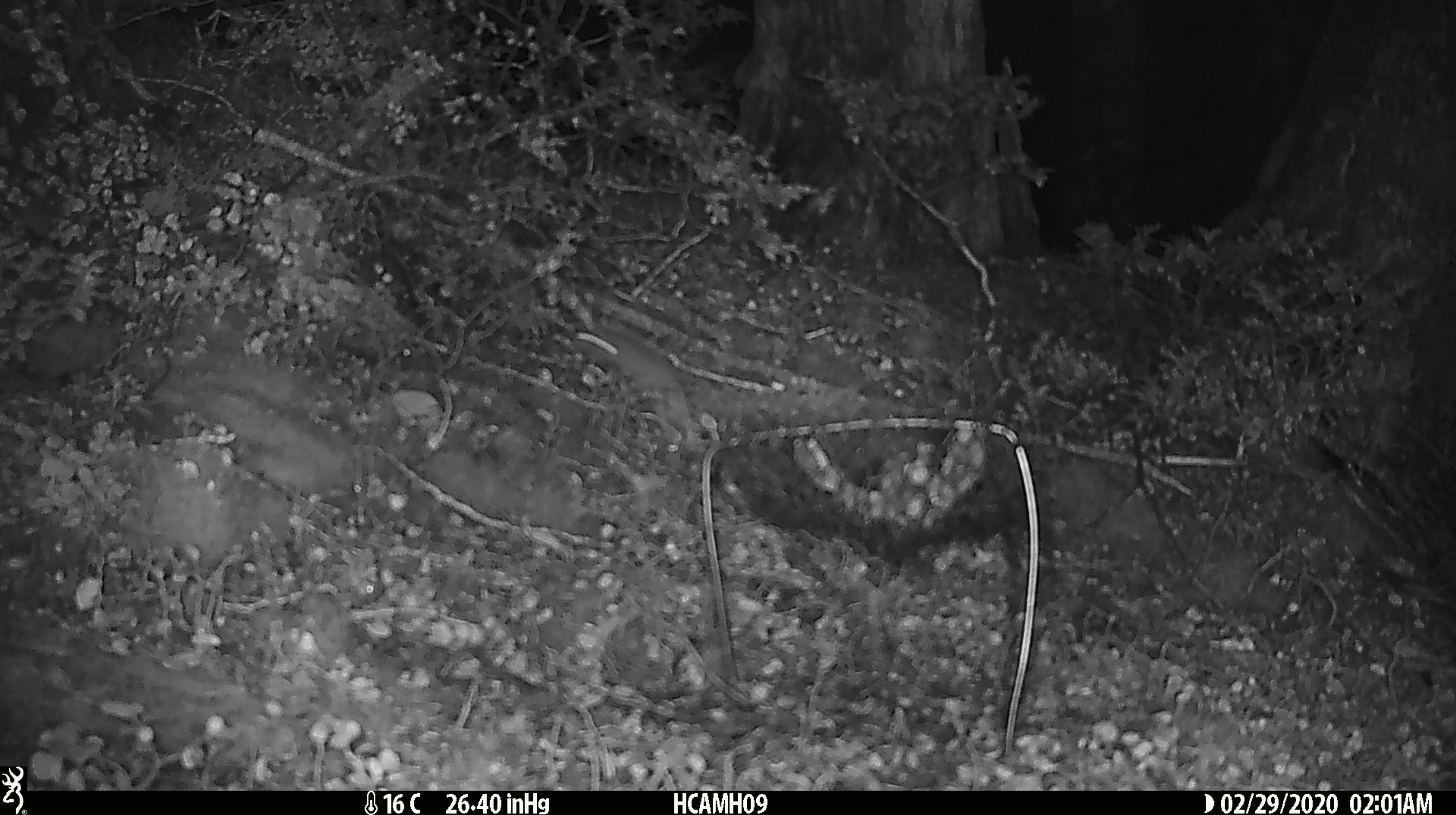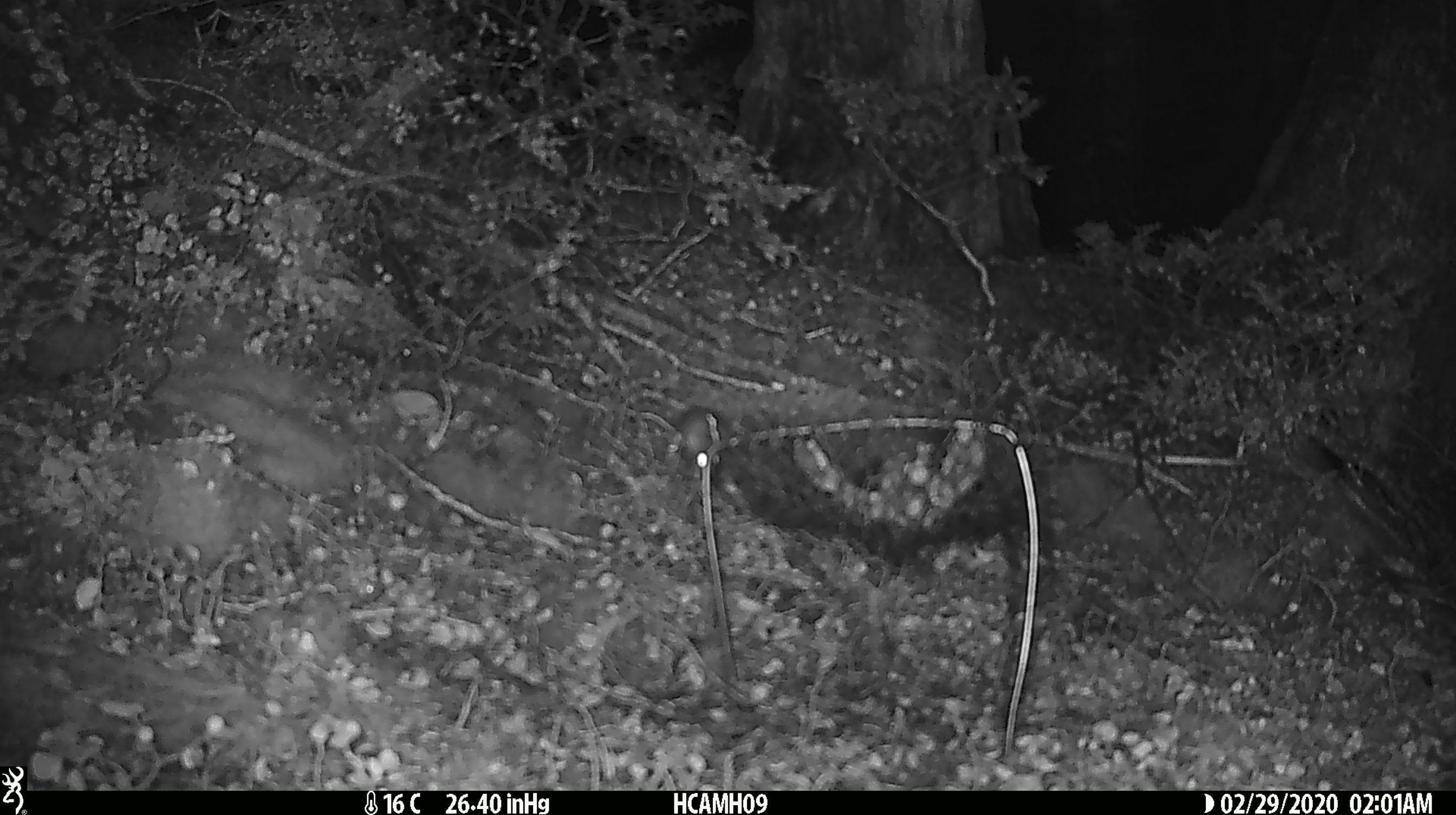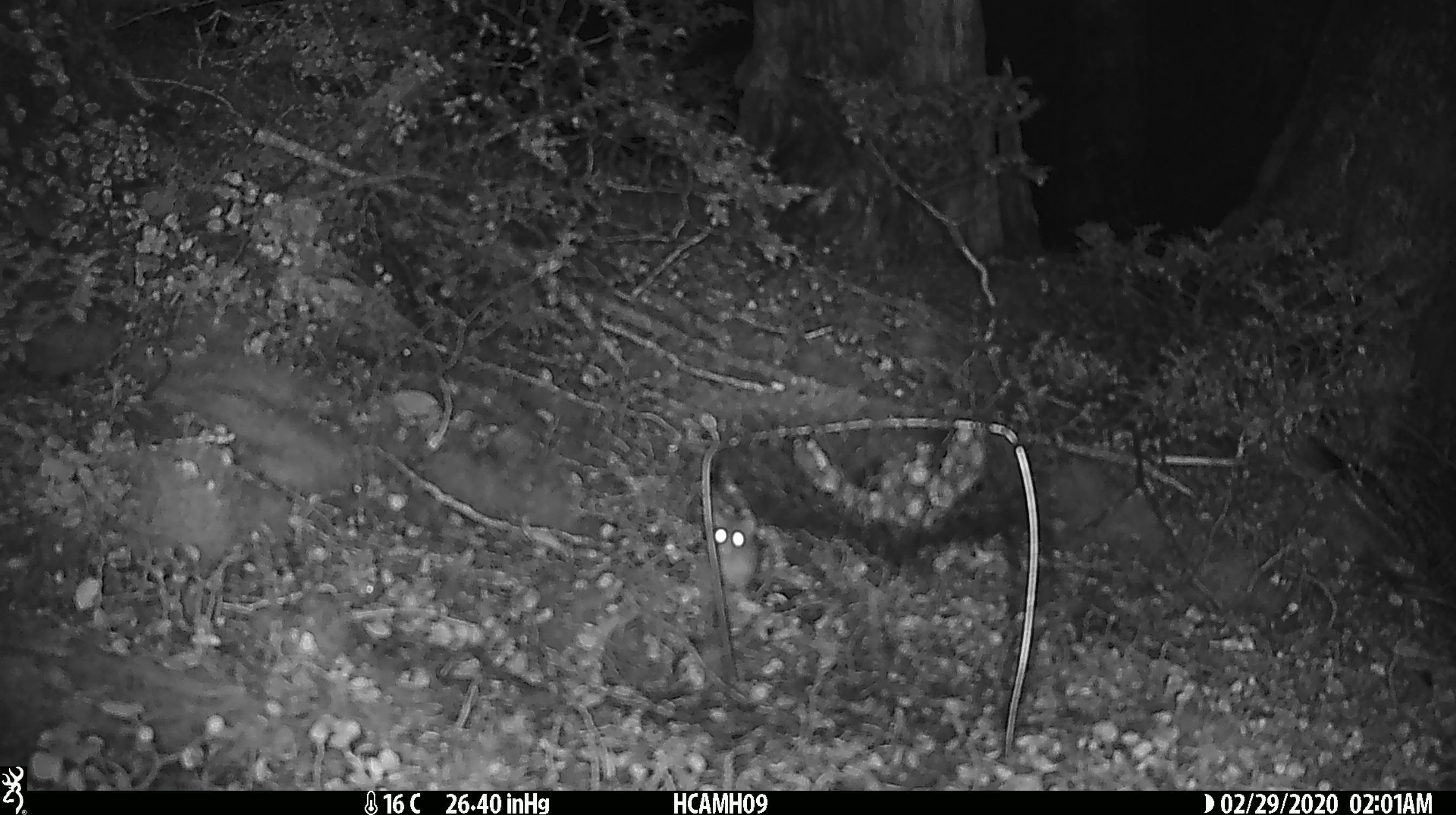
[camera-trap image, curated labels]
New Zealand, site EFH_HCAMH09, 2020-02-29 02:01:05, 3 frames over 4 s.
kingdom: Animalia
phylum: Chordata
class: Mammalia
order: Rodentia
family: Muridae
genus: Mus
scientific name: Mus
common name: mouse